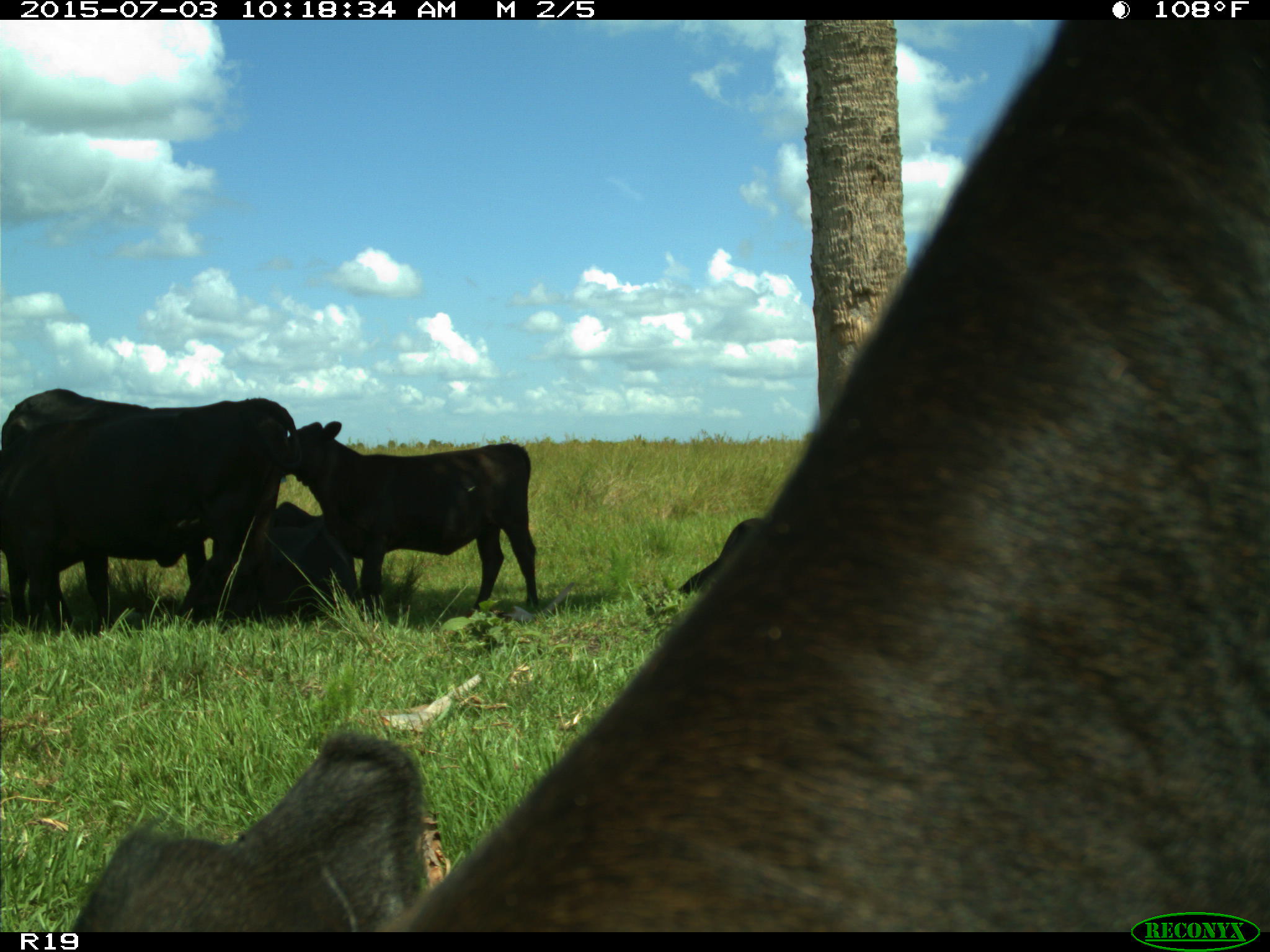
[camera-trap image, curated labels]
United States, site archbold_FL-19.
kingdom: Animalia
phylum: Chordata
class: Mammalia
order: Artiodactyla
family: Bovidae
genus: Bos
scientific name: Bos taurus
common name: domestic cow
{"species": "Bos taurus (domestic cow)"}